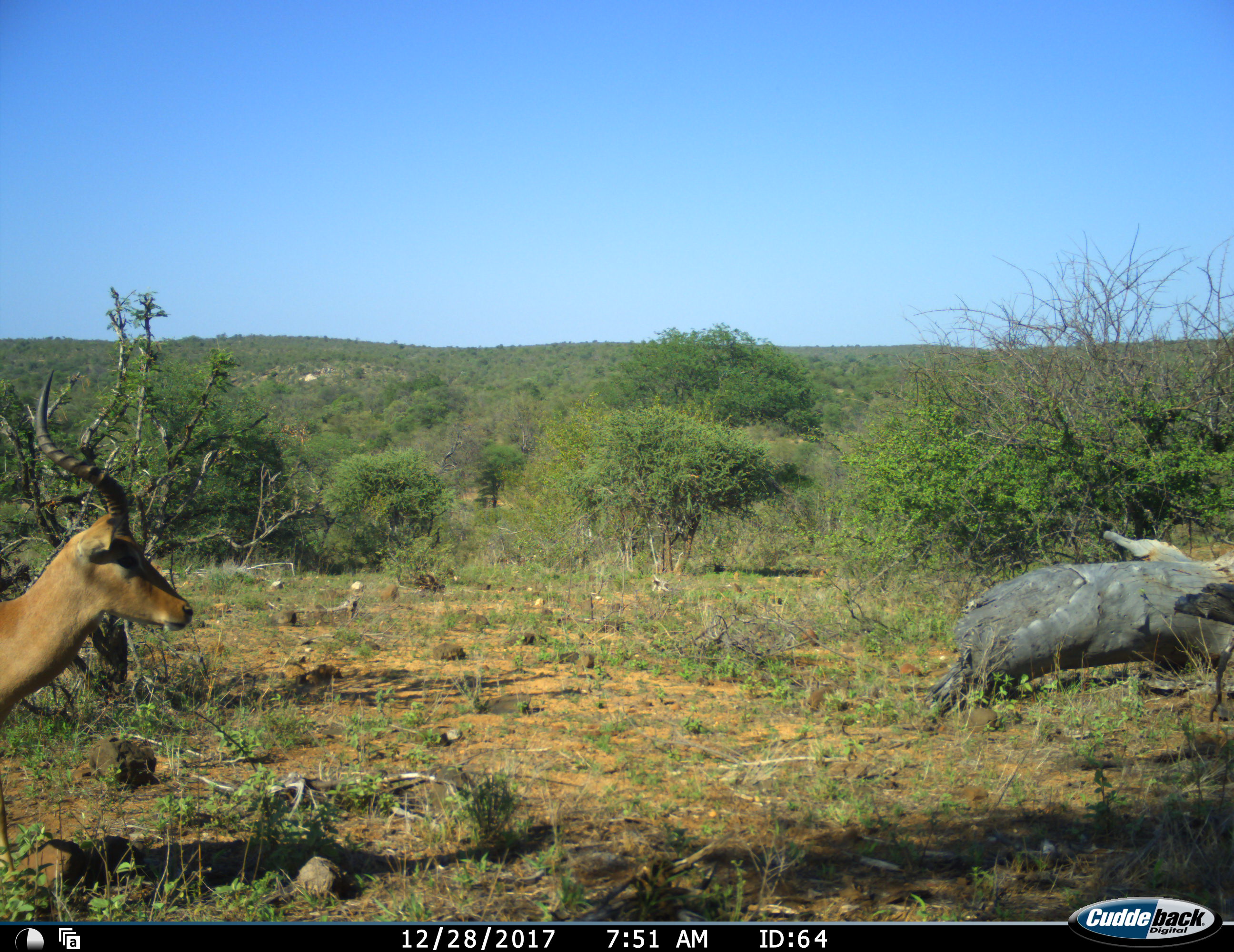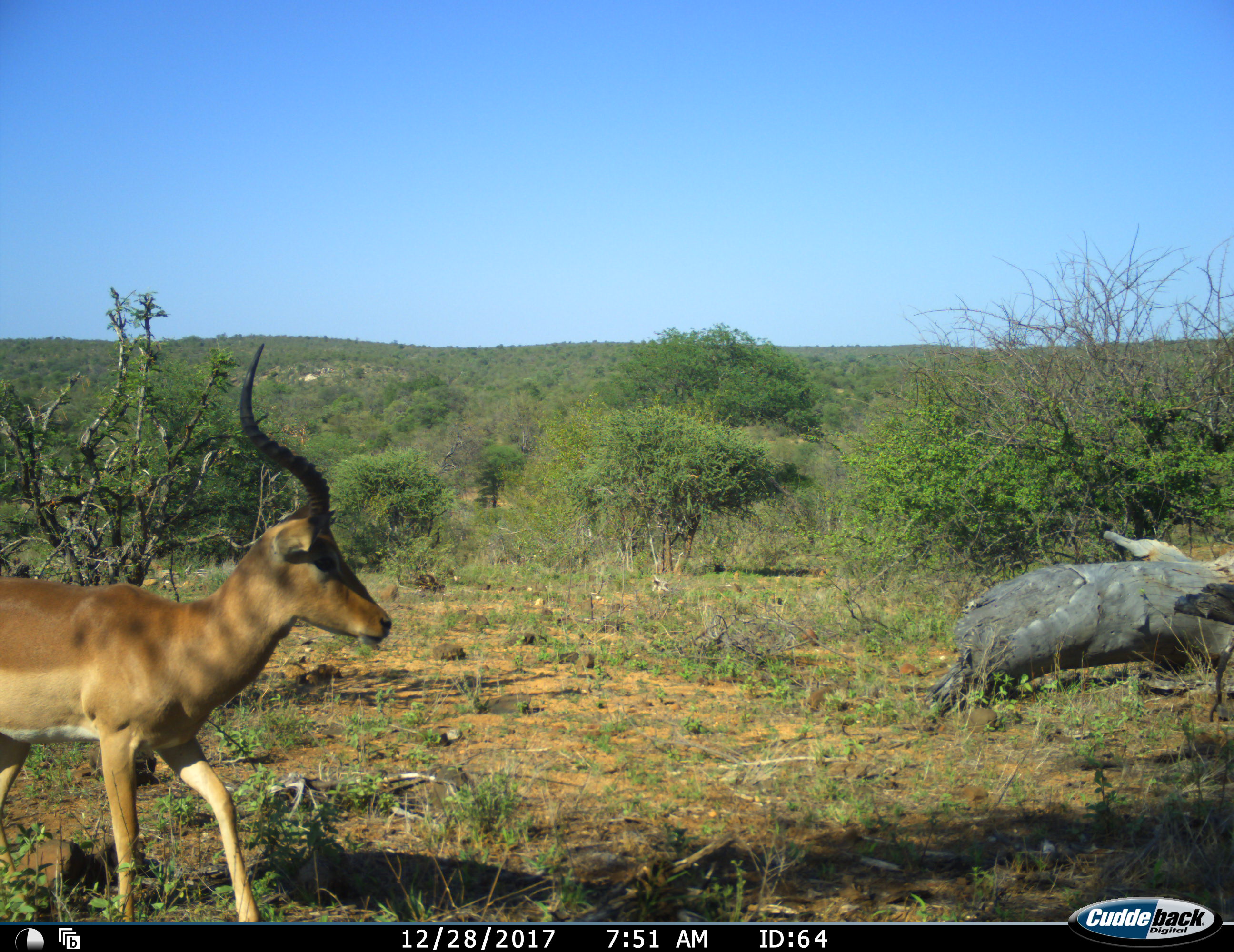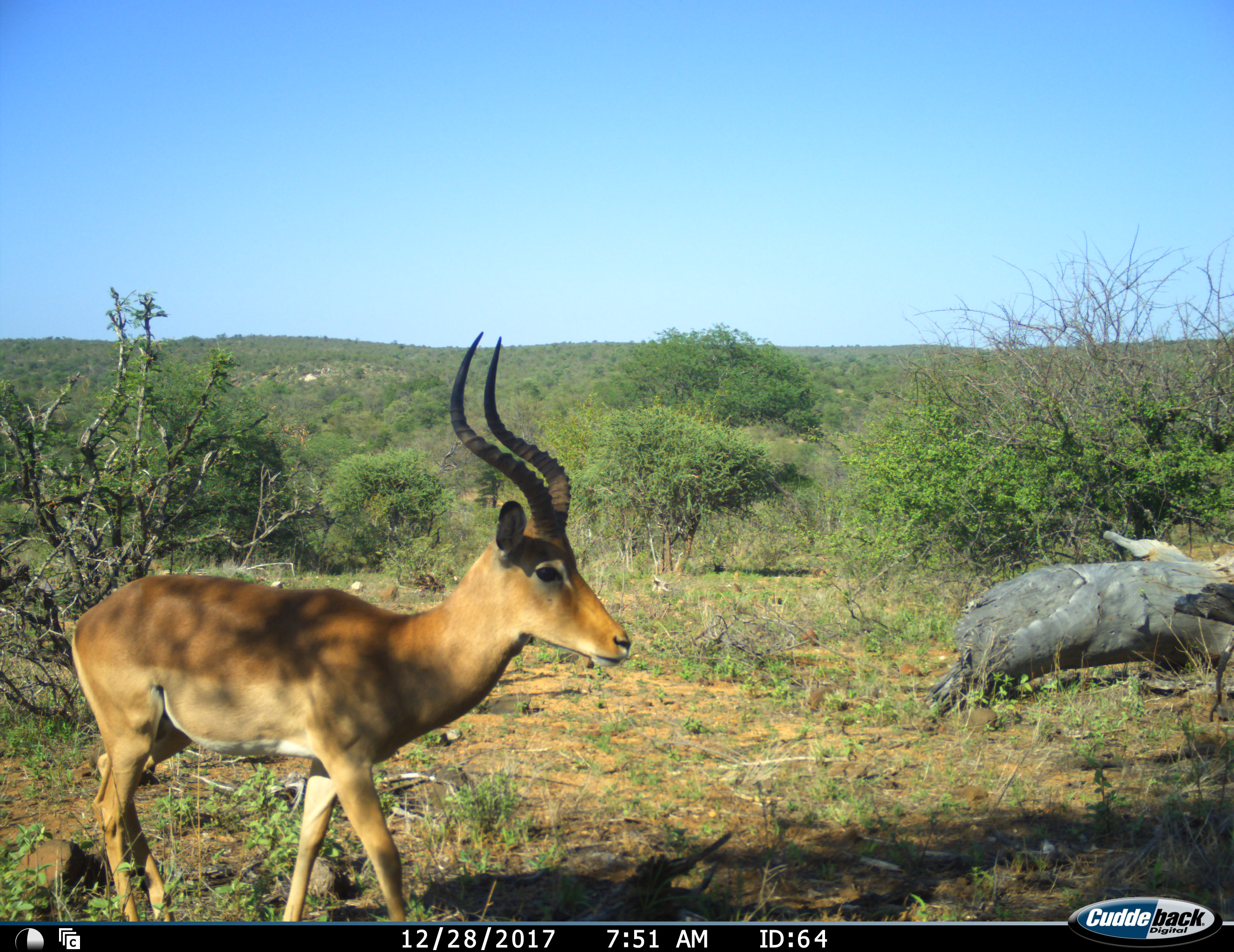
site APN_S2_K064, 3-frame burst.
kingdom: Animalia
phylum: Chordata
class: Mammalia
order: Artiodactyla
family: Bovidae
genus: Aepyceros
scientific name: Aepyceros melampus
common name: impala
Impala (Aepyceros melampus), count 1. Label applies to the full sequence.